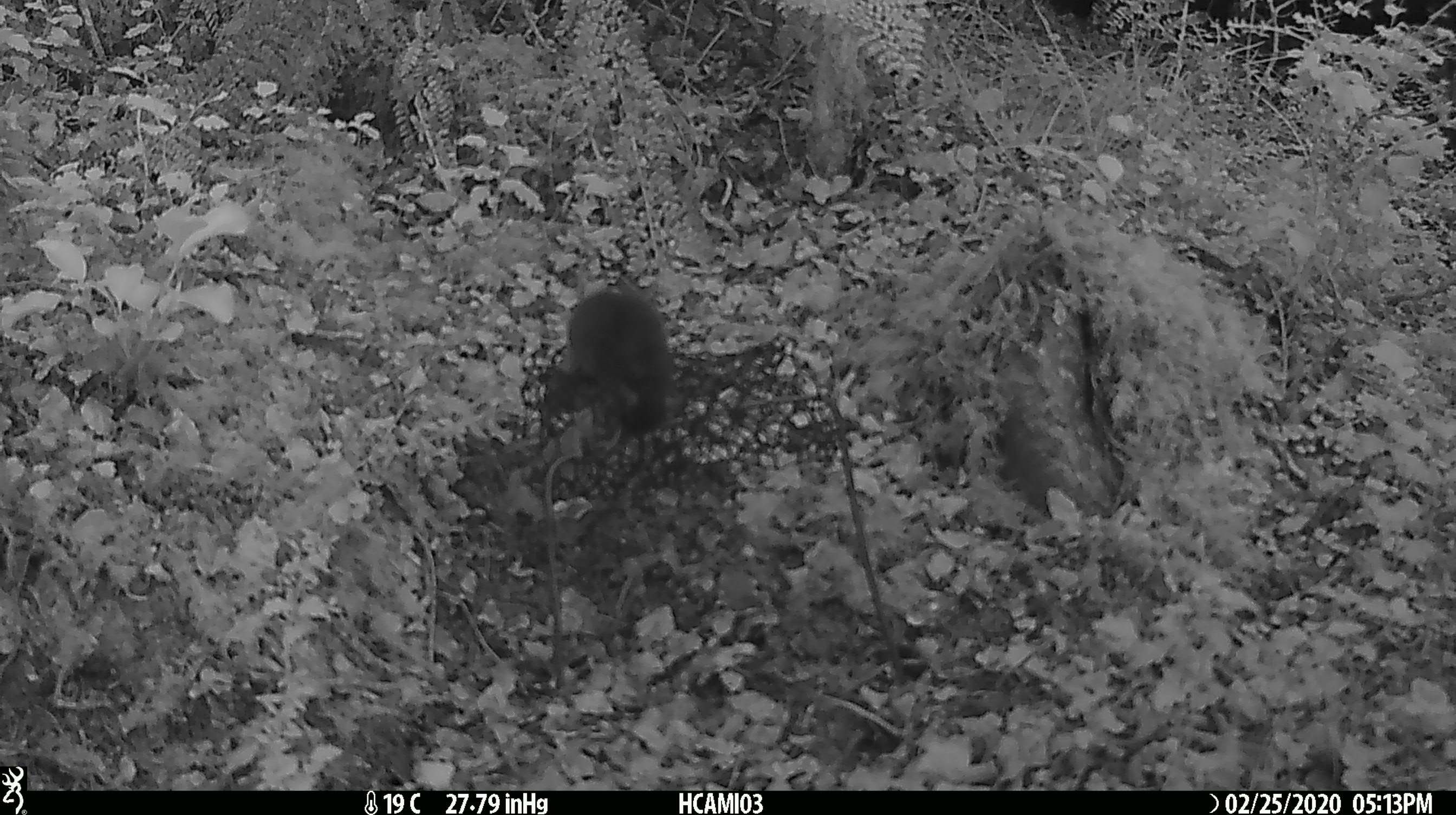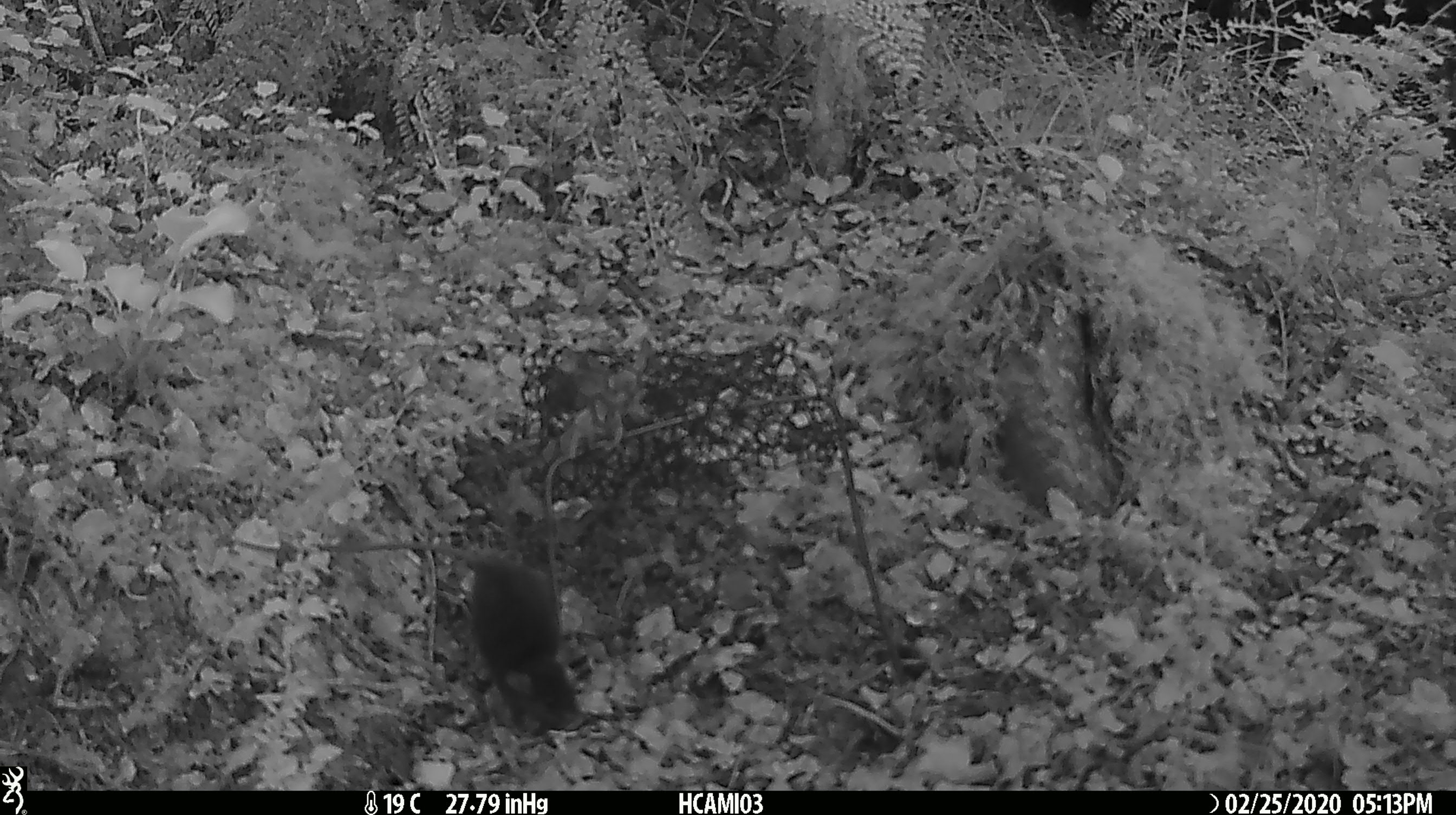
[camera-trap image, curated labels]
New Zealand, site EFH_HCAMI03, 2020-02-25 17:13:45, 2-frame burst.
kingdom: Animalia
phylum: Chordata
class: Mammalia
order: Rodentia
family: Muridae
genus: Mus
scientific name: Mus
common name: mouse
Mouse (Mus).